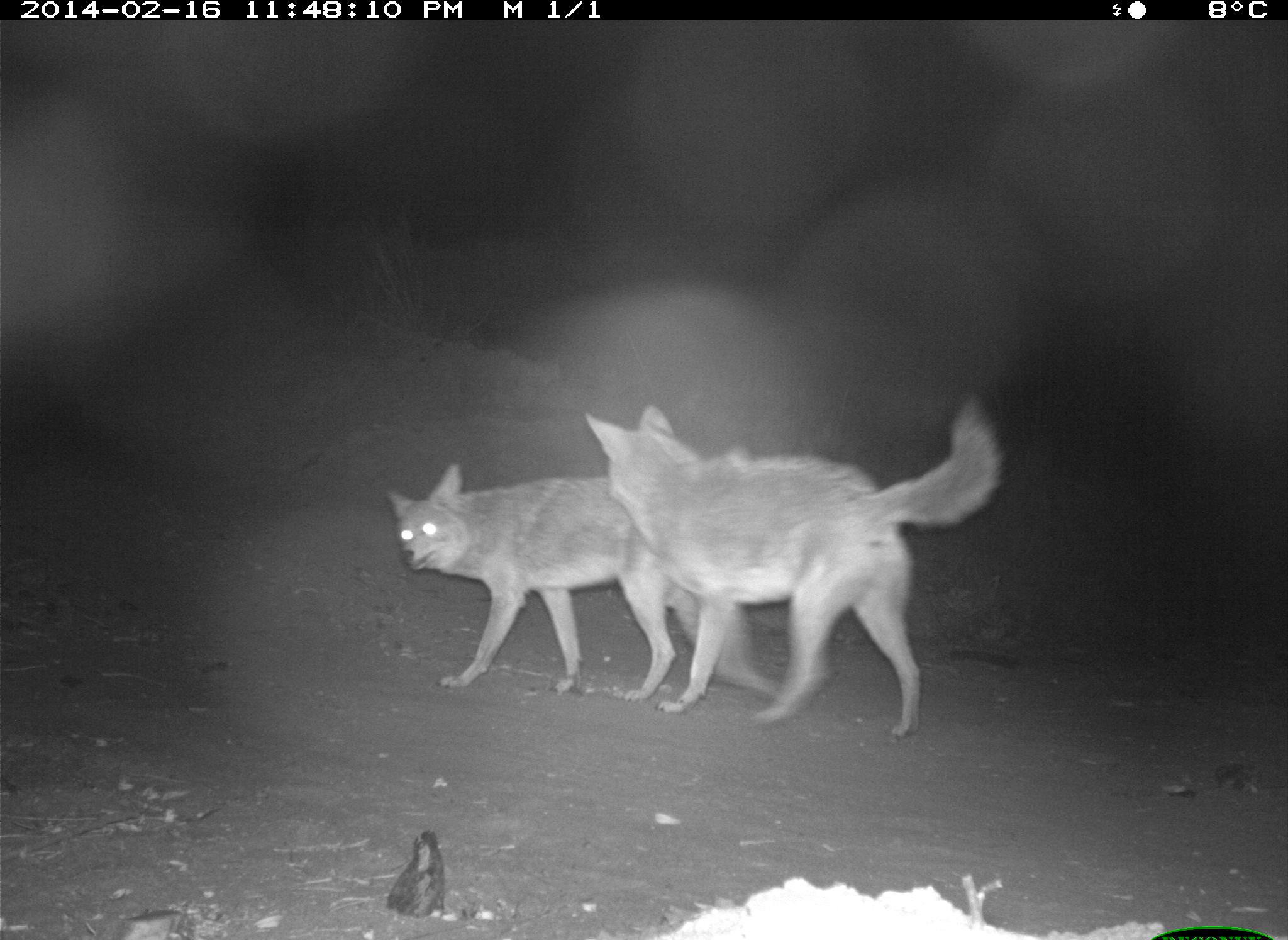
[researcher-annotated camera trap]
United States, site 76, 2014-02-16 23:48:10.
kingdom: Animalia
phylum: Chordata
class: Mammalia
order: Carnivora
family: Canidae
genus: Canis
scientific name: Canis latrans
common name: coyote